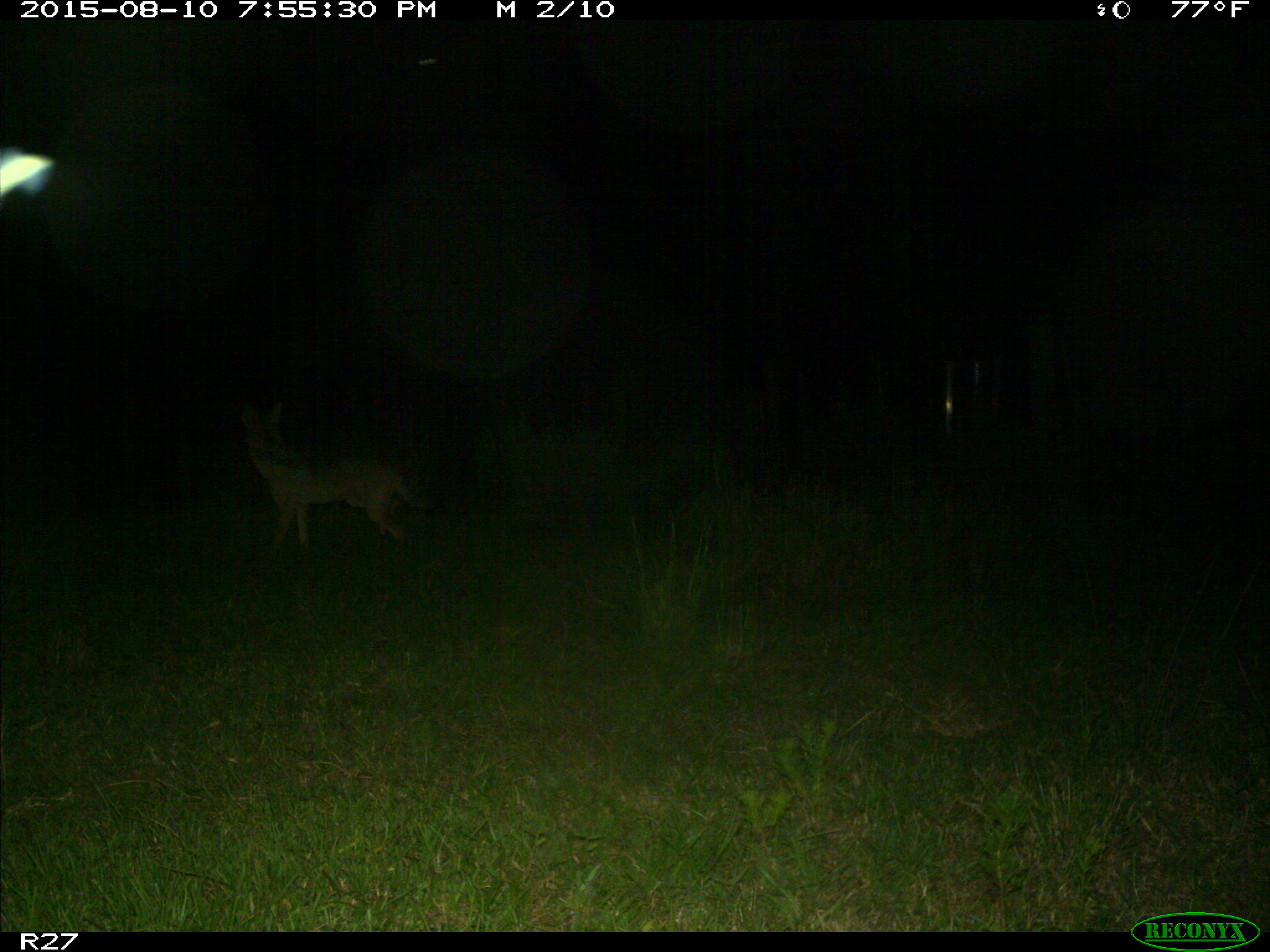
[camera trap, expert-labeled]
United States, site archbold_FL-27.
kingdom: Animalia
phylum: Chordata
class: Mammalia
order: Carnivora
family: Canidae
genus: Canis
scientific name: Canis latrans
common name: coyote